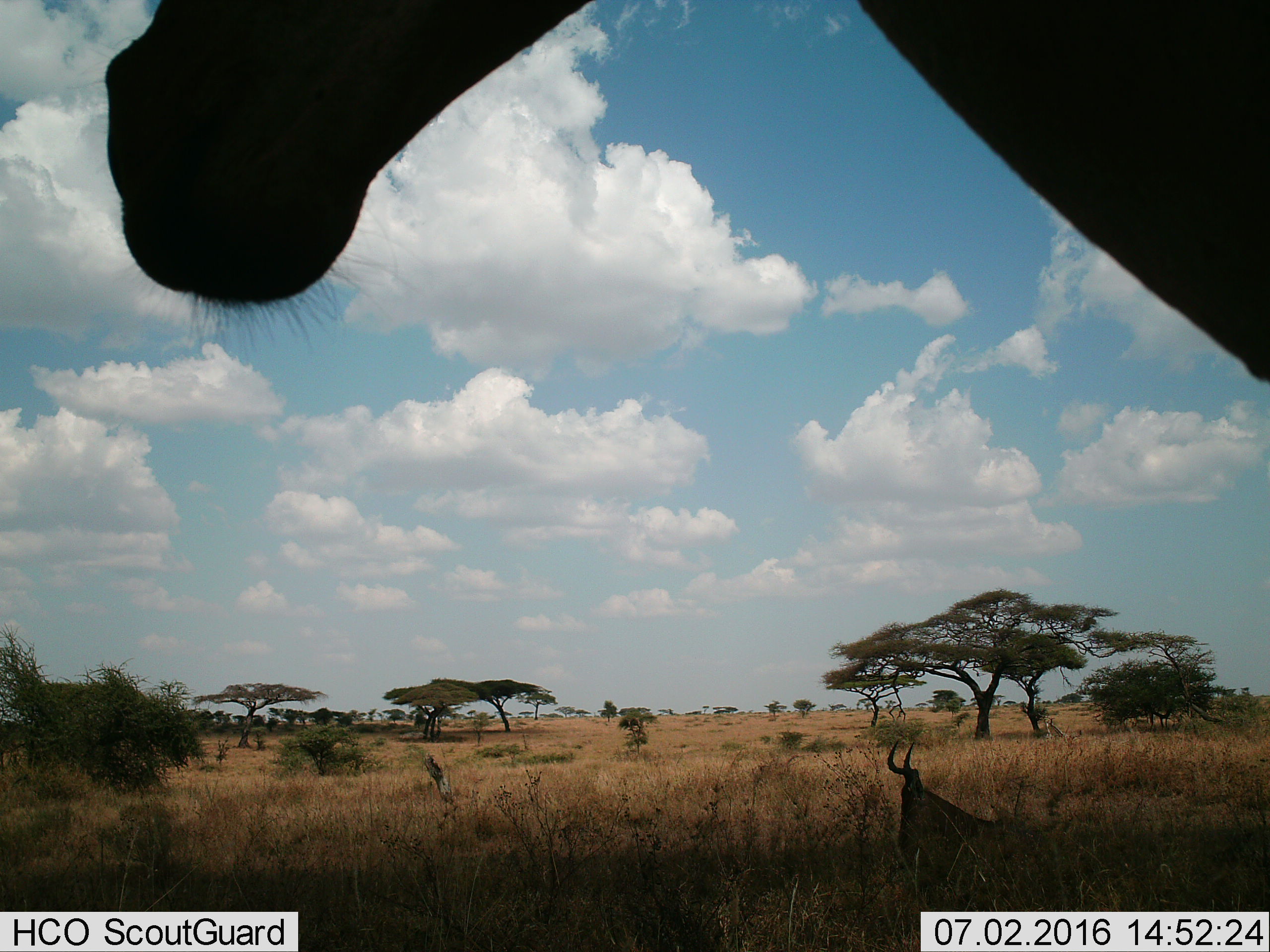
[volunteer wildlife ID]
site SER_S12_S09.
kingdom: Animalia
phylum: Chordata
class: Mammalia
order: Artiodactyla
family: Bovidae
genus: Alcelaphus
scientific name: Alcelaphus buselaphus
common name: hartebeest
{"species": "hartebeest (Alcelaphus buselaphus)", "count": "2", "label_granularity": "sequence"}